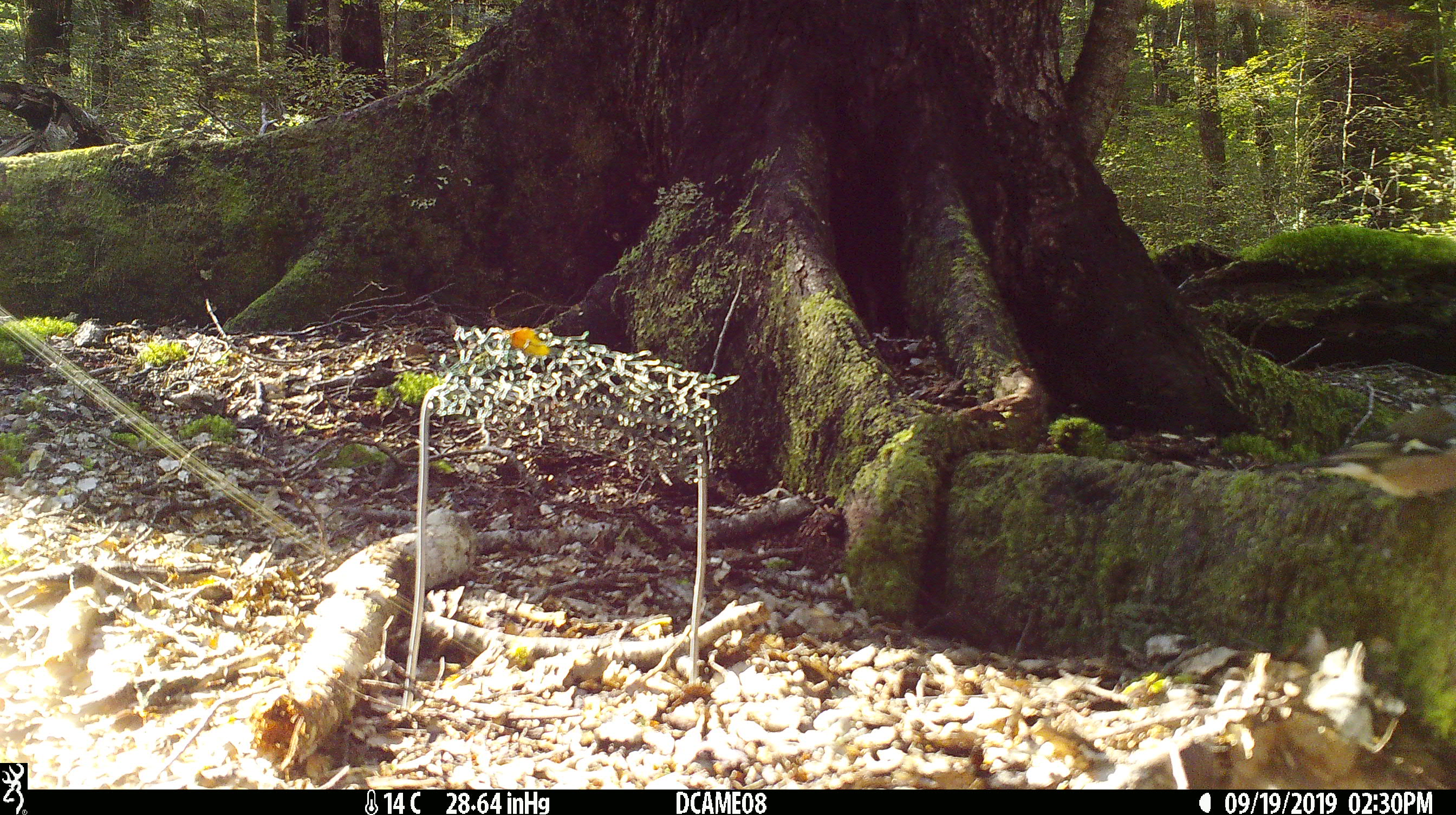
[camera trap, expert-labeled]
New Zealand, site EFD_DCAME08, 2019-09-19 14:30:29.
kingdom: Animalia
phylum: Chordata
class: Aves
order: Passeriformes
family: Fringillidae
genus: Fringilla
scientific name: Fringilla coelebs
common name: common chaffinch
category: chaffinch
Chaffinch (common chaffinch) (Fringilla coelebs).